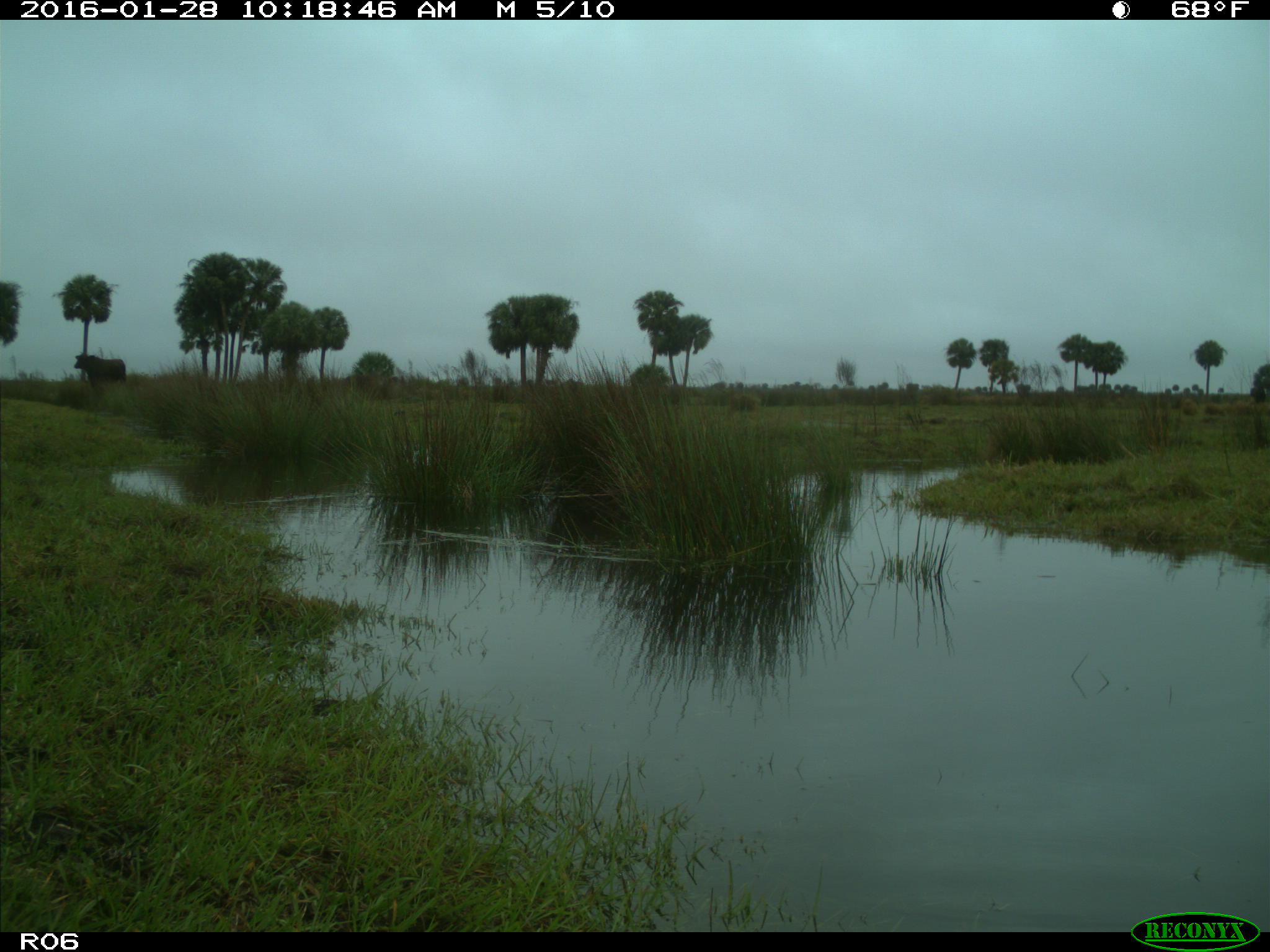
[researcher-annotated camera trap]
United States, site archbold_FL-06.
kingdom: Animalia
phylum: Chordata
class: Mammalia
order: Artiodactyla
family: Bovidae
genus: Bos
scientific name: Bos taurus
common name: domestic cow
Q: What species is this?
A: Bos taurus (domestic cow).